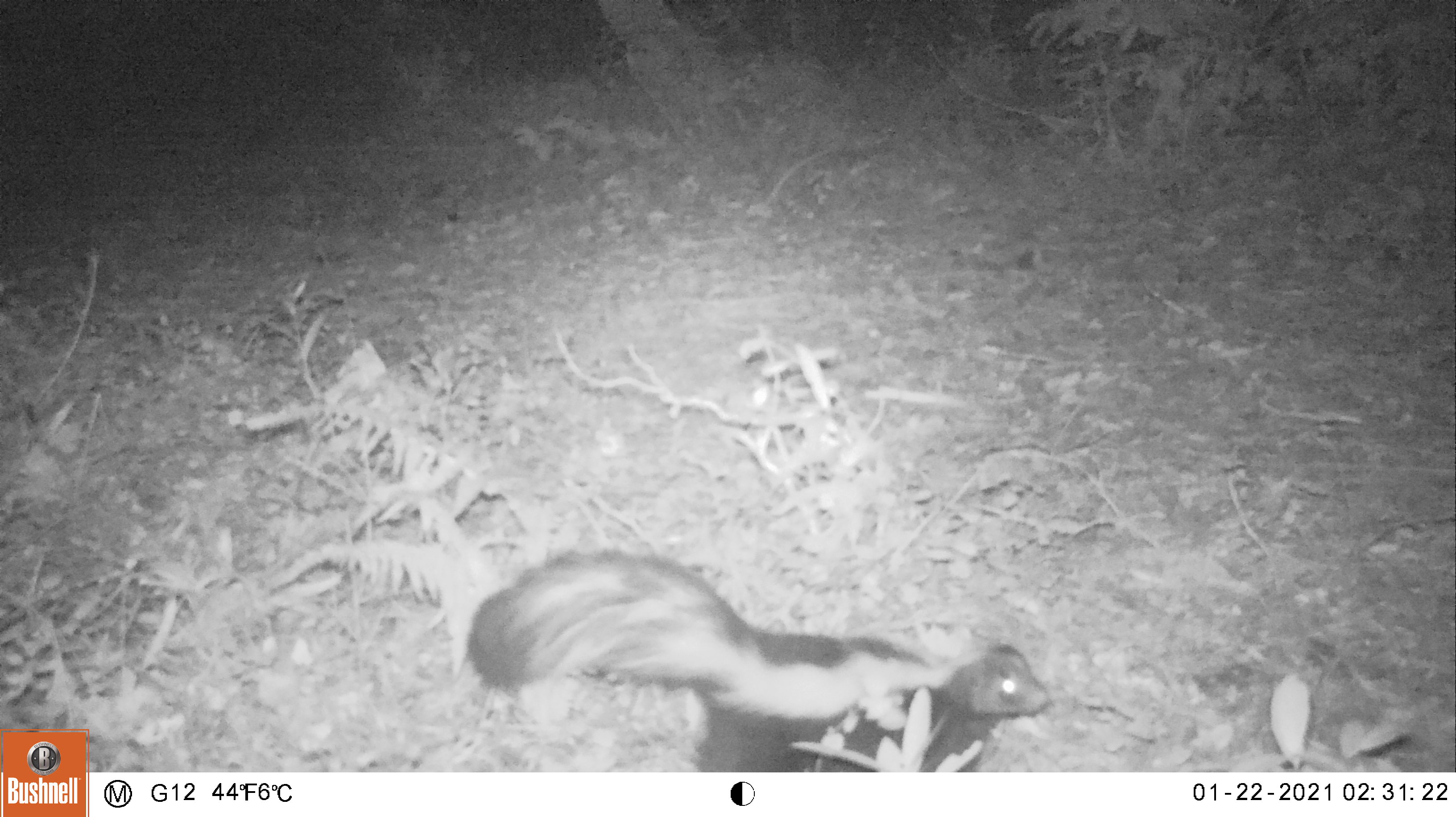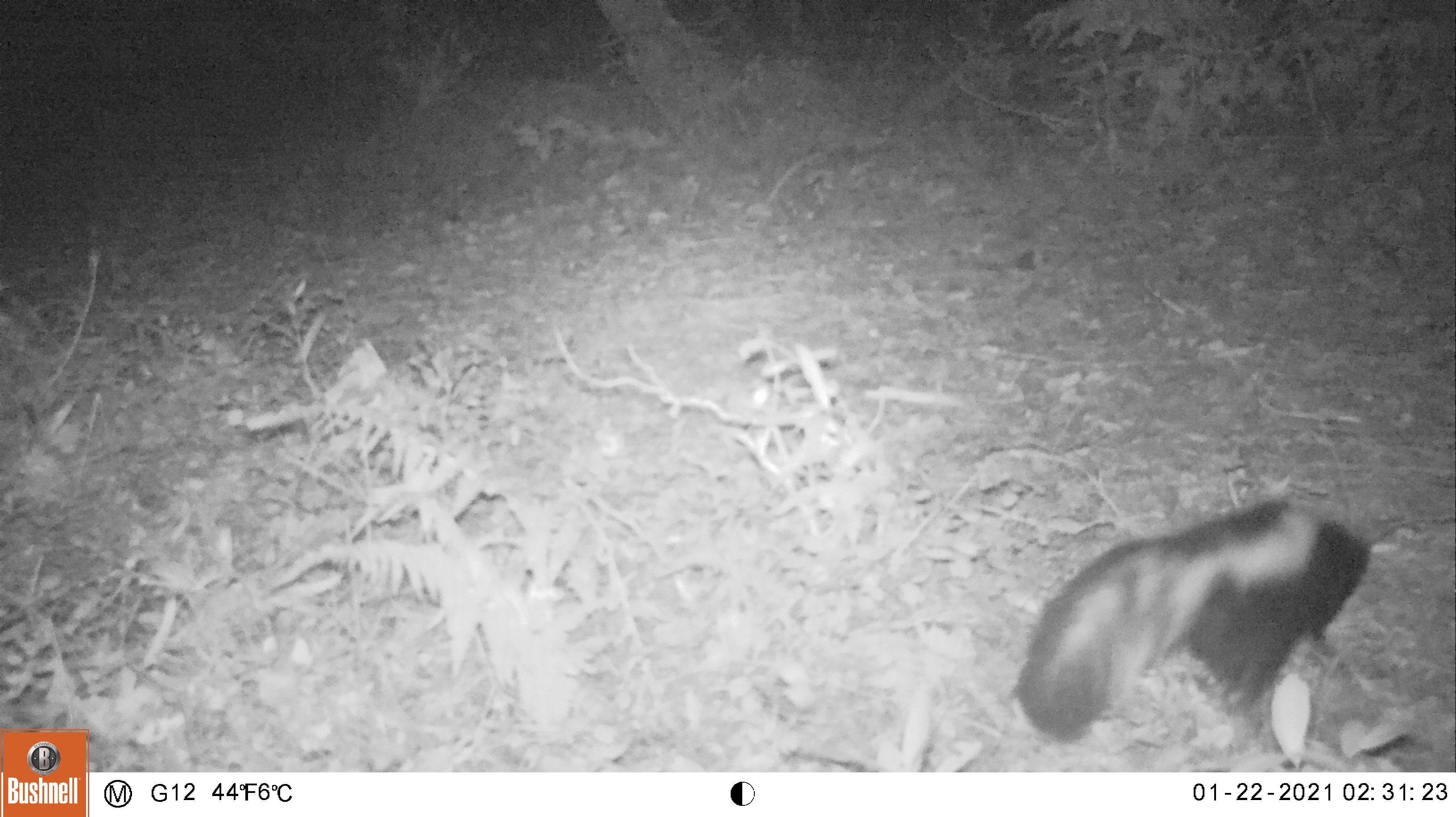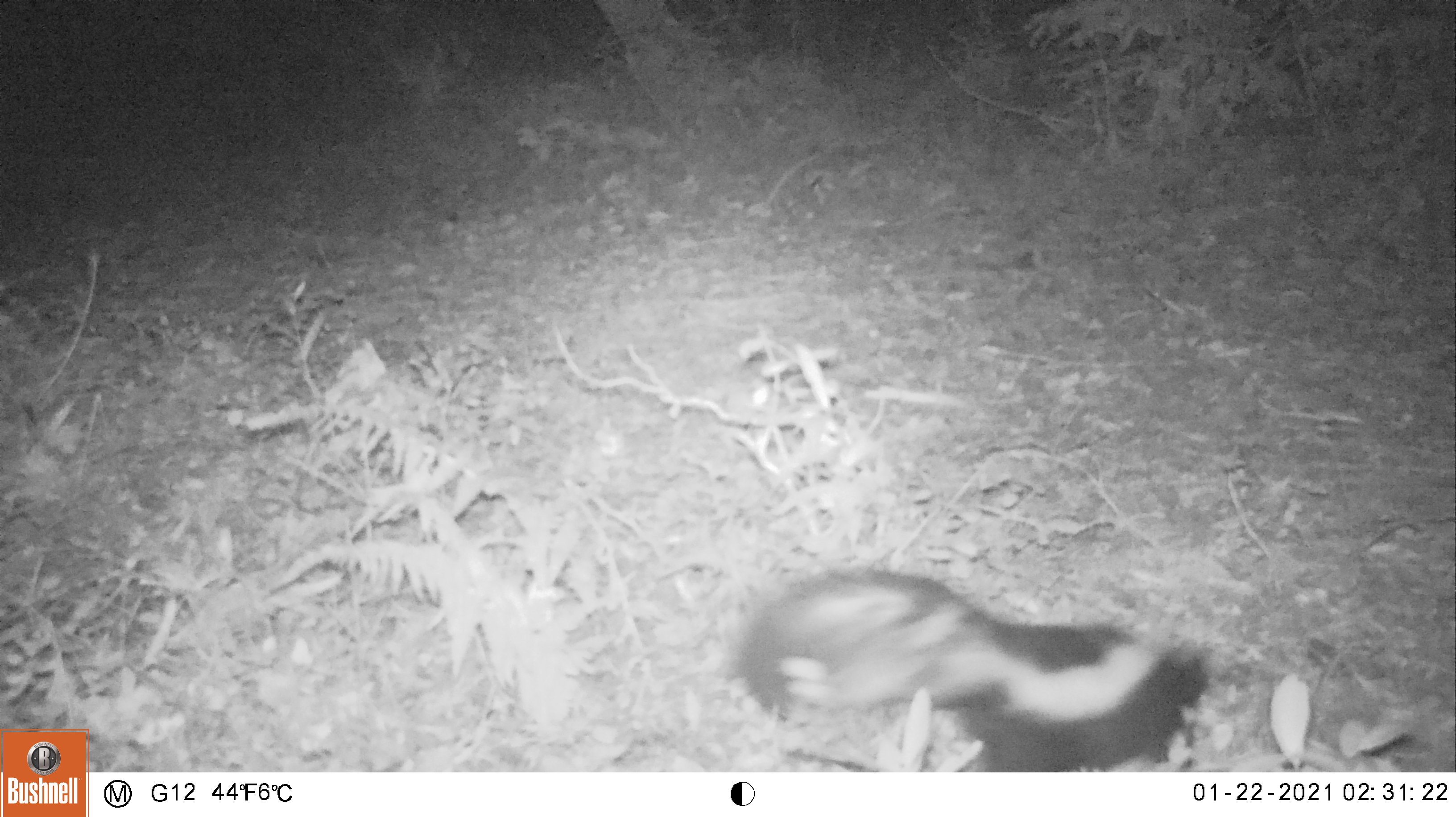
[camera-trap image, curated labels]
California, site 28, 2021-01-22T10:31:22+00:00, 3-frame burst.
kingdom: Animalia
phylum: Chordata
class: Mammalia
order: Carnivora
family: Mephitidae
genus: Mephitis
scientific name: Mephitis mephitis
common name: striped skunk